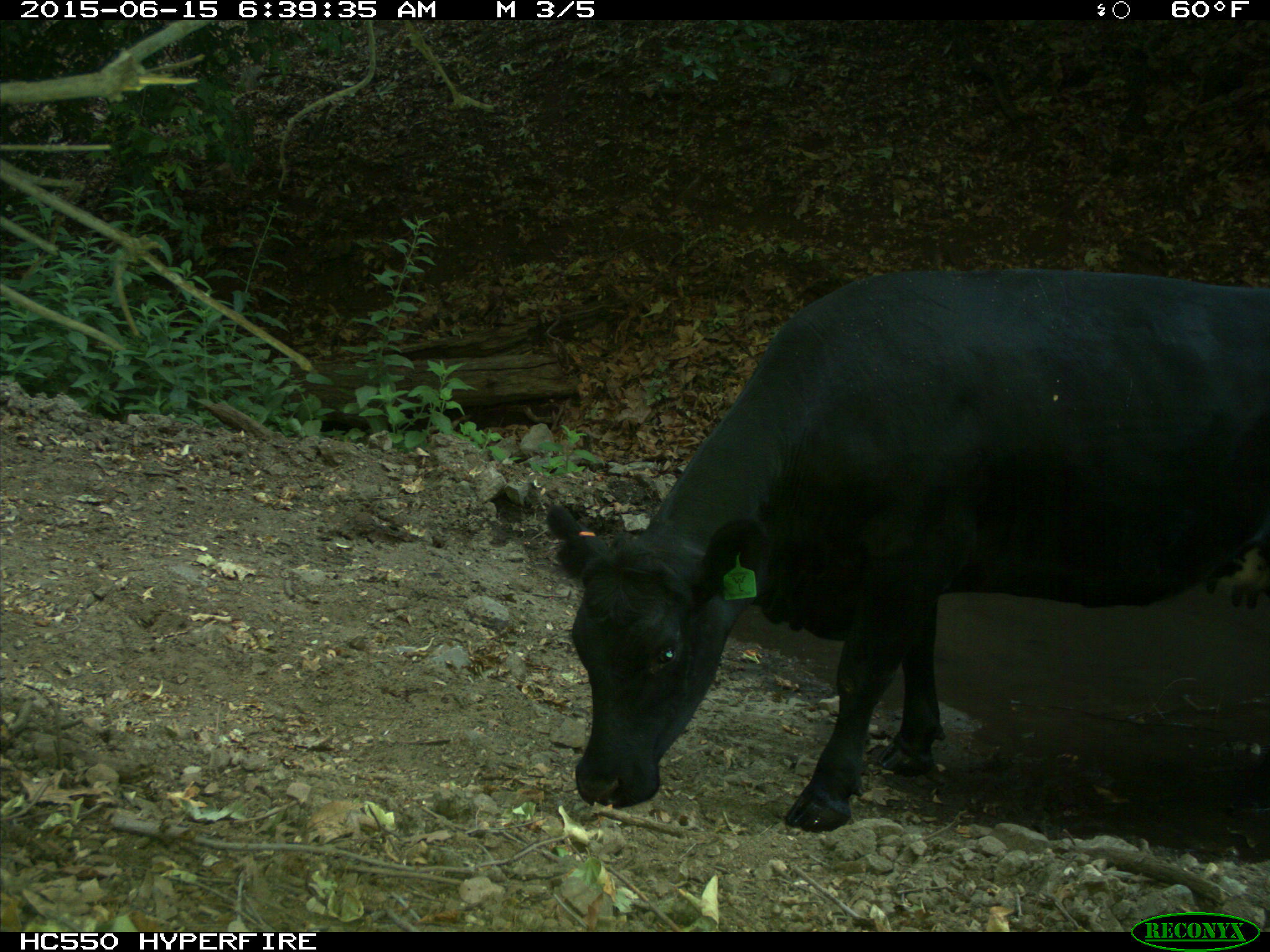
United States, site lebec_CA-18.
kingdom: Animalia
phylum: Chordata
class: Mammalia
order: Artiodactyla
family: Bovidae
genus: Bos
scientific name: Bos taurus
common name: domestic cow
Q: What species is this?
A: Bos taurus (domestic cow).